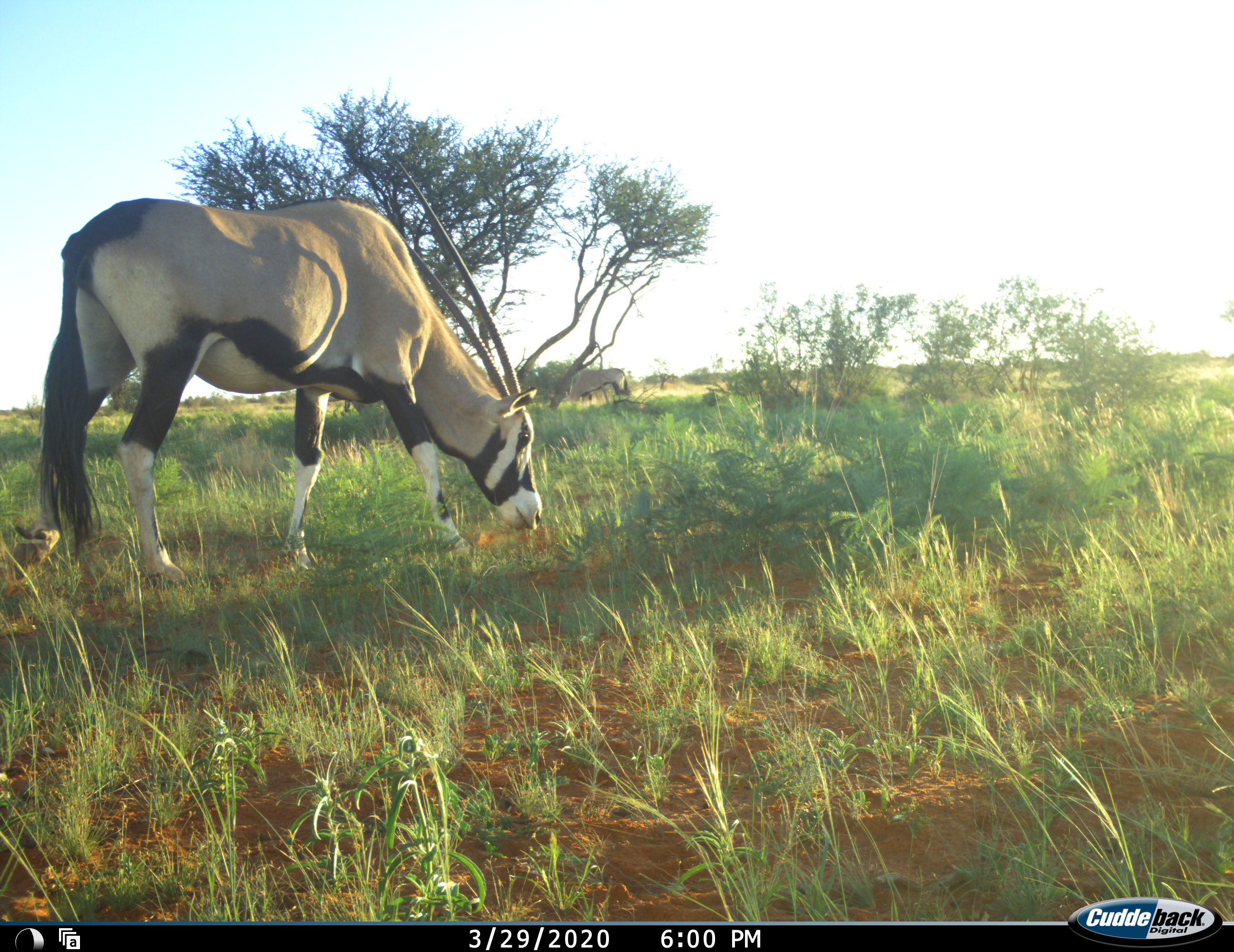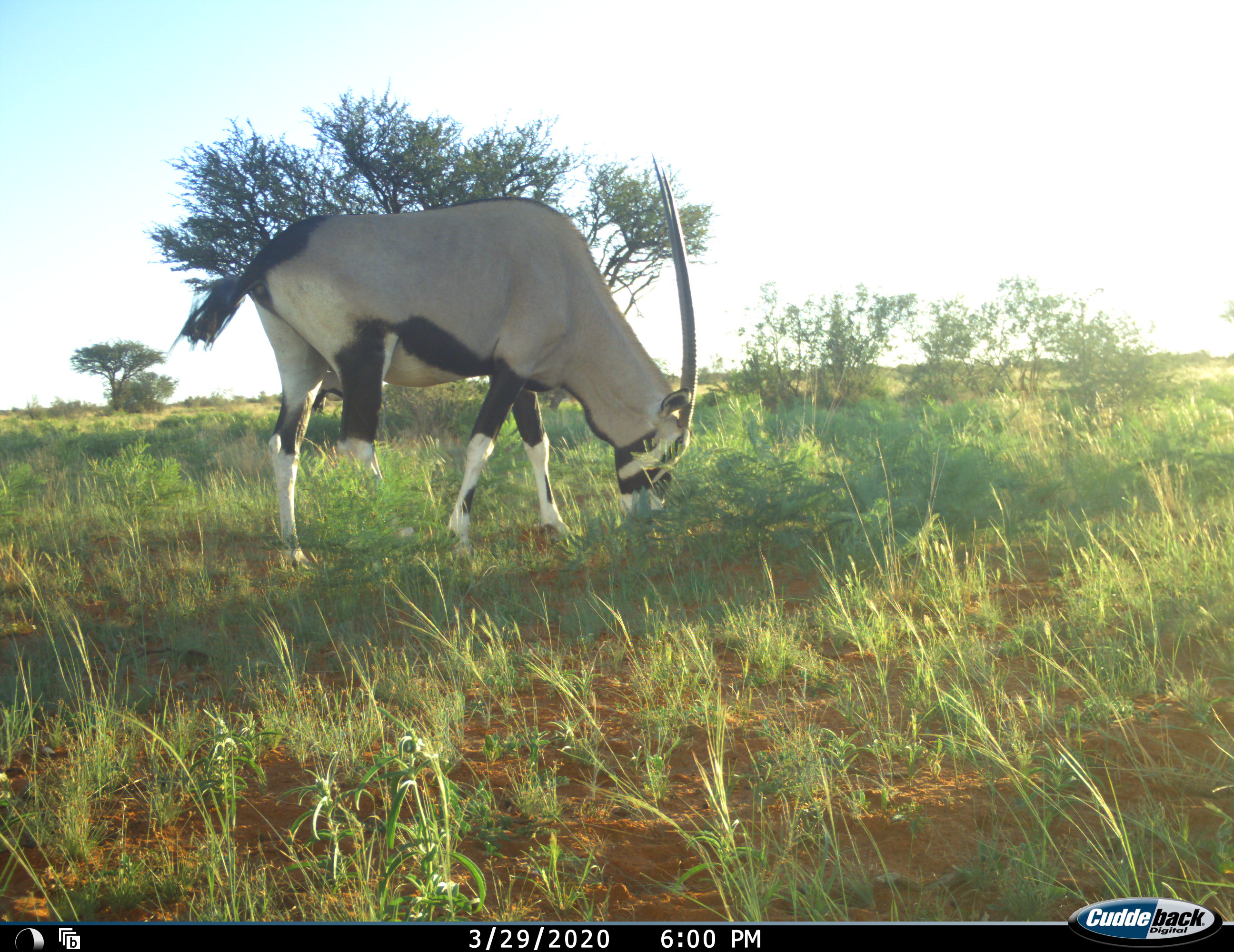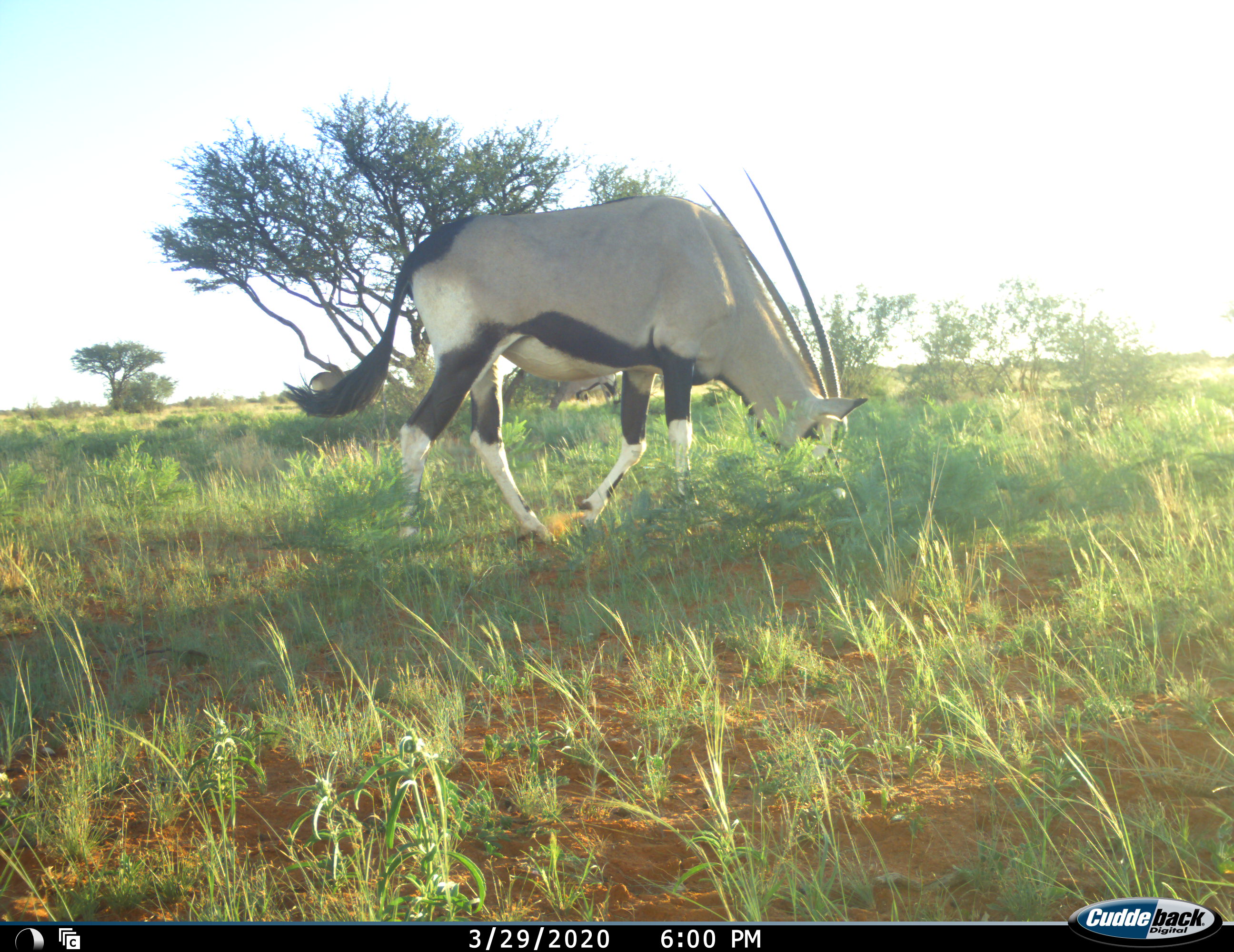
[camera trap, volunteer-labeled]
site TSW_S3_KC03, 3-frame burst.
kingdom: Animalia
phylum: Chordata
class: Mammalia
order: Artiodactyla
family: Bovidae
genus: Oryx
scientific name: Oryx gazella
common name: gemsbok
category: oryx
Oryx (gemsbok) (Oryx gazella), count 2. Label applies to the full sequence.